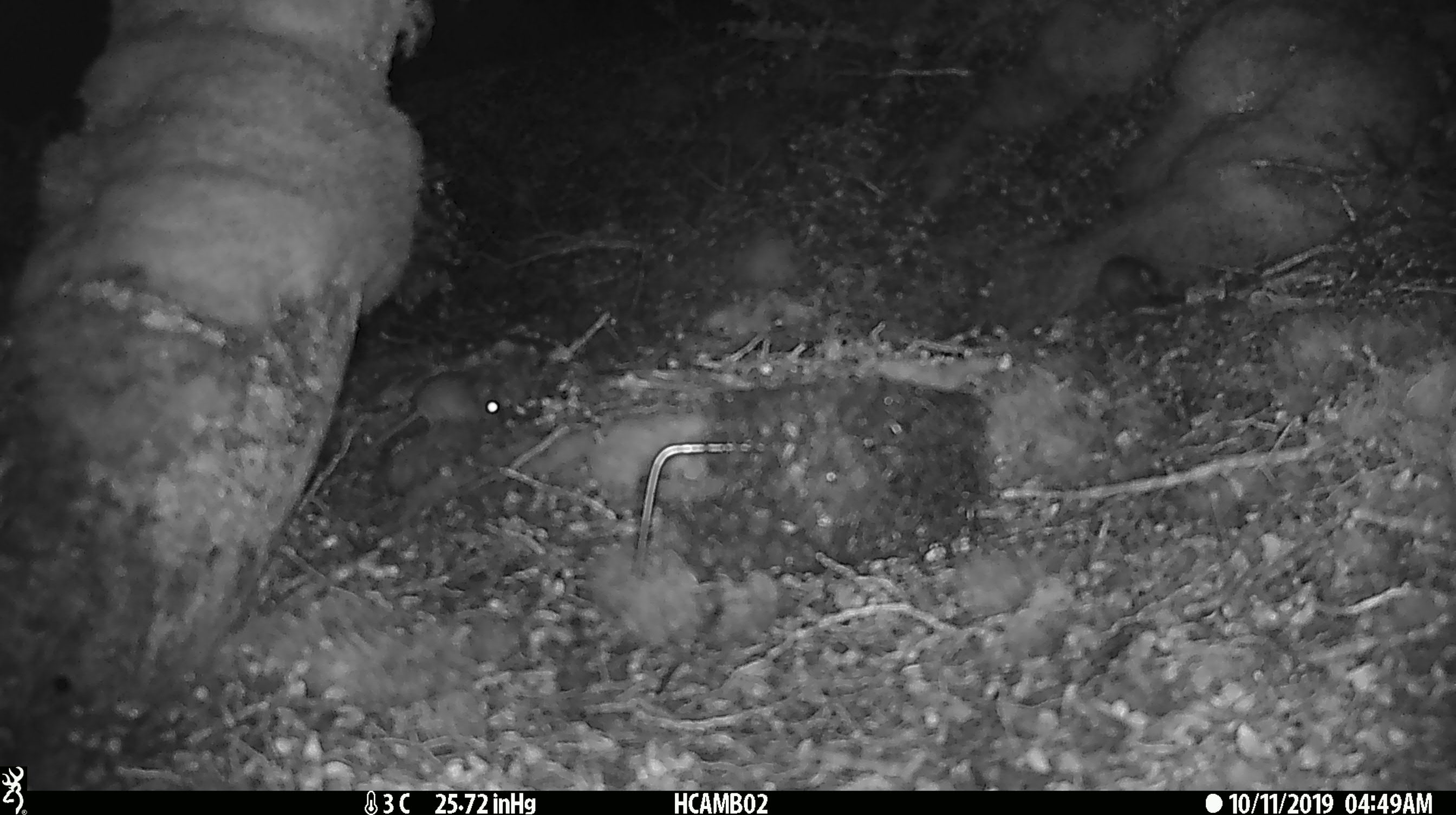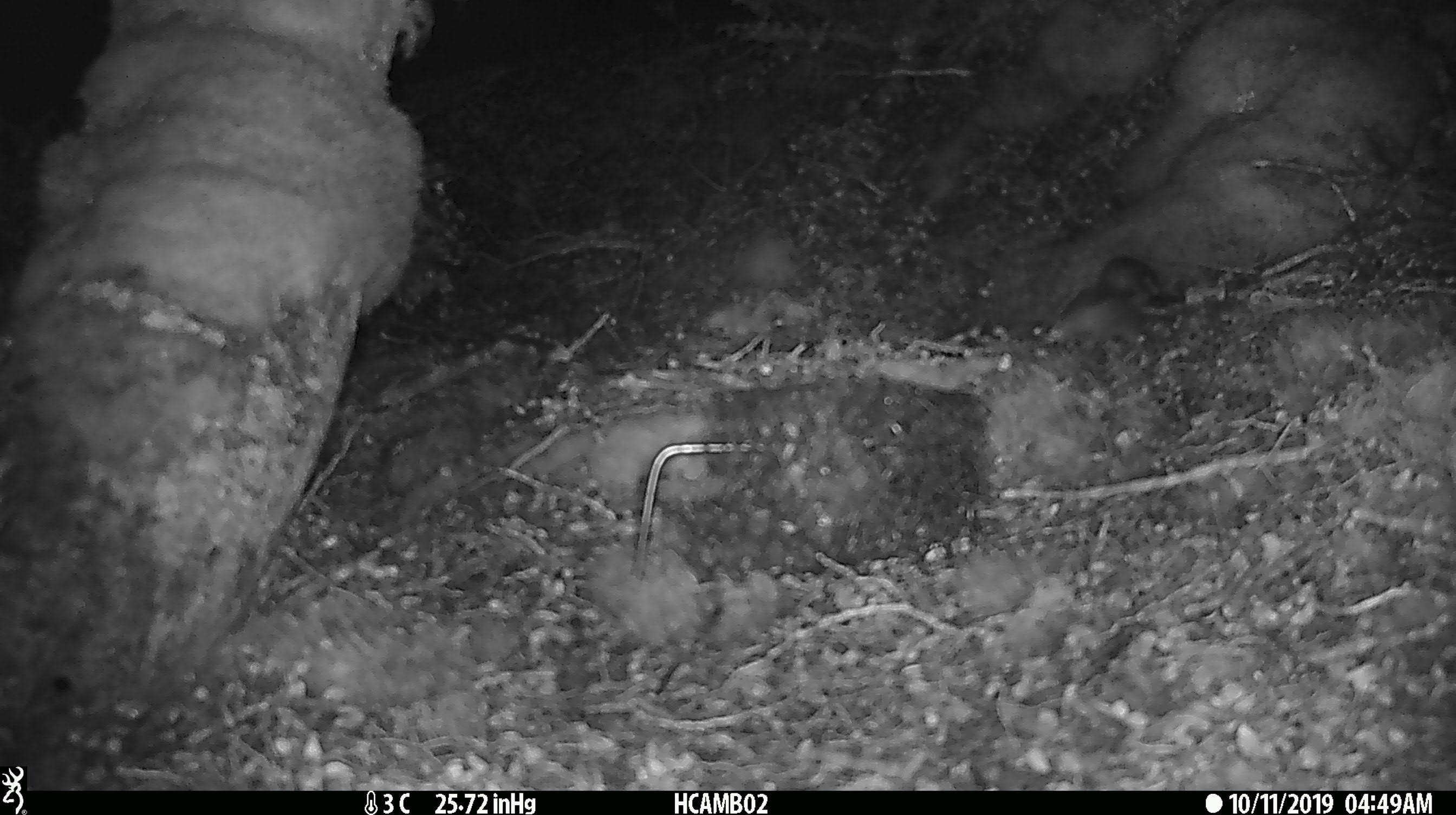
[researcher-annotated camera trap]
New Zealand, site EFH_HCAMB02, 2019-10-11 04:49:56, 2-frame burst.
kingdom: Animalia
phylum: Chordata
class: Mammalia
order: Rodentia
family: Muridae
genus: Mus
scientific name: Mus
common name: mouse